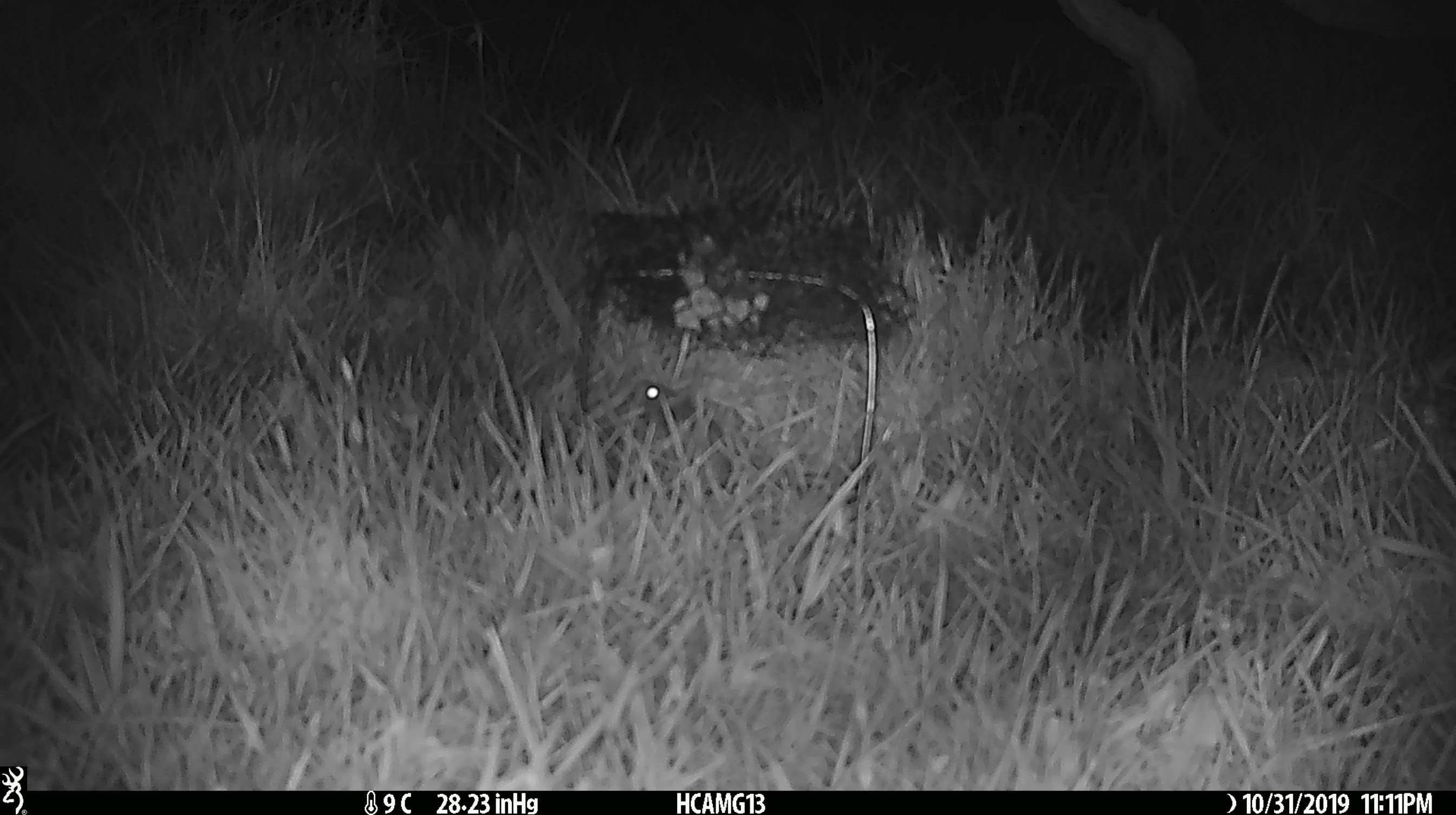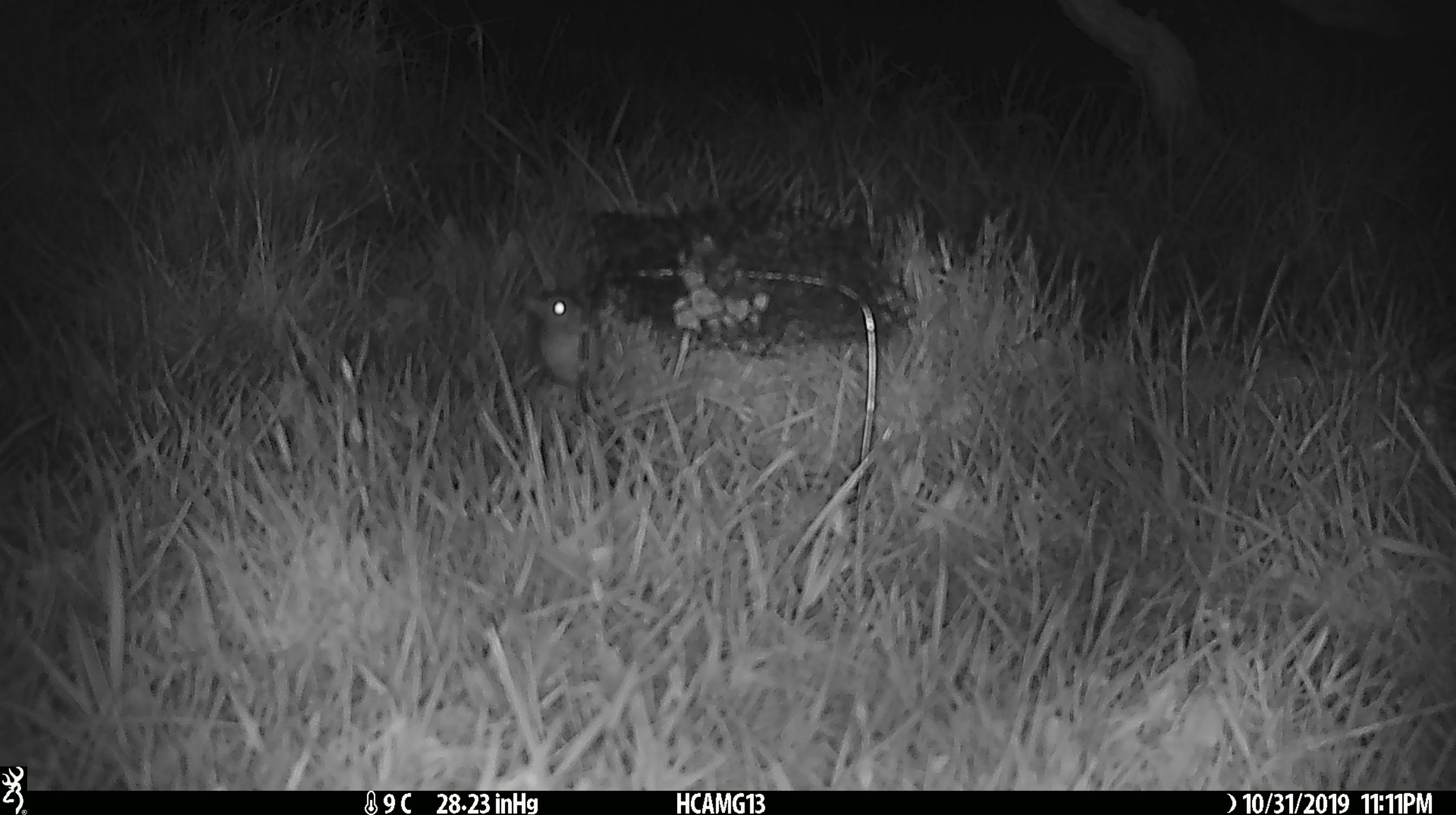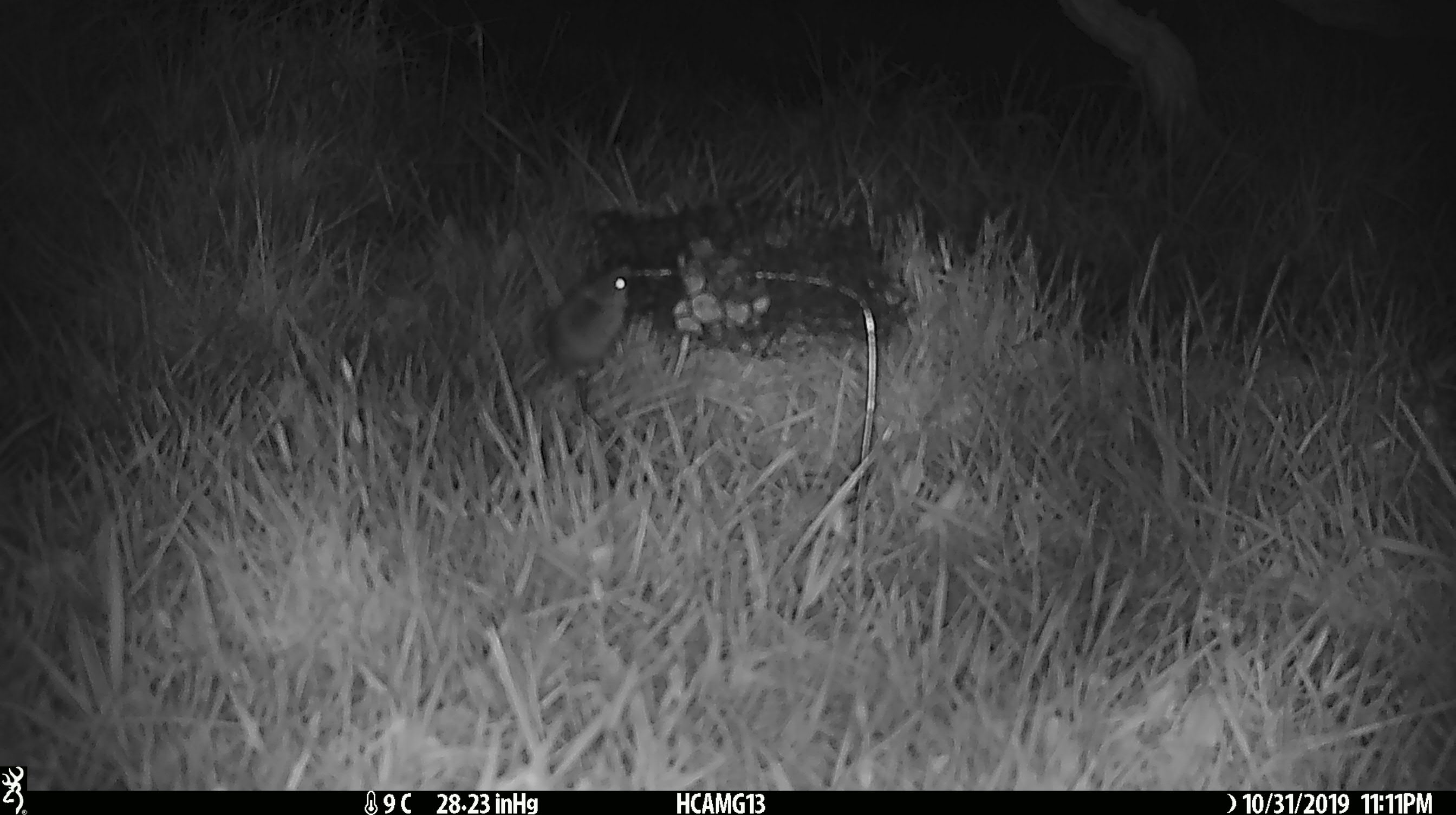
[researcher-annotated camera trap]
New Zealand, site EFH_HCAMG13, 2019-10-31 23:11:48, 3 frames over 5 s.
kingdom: Animalia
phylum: Chordata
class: Mammalia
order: Rodentia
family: Muridae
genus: Mus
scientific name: Mus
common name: mouse